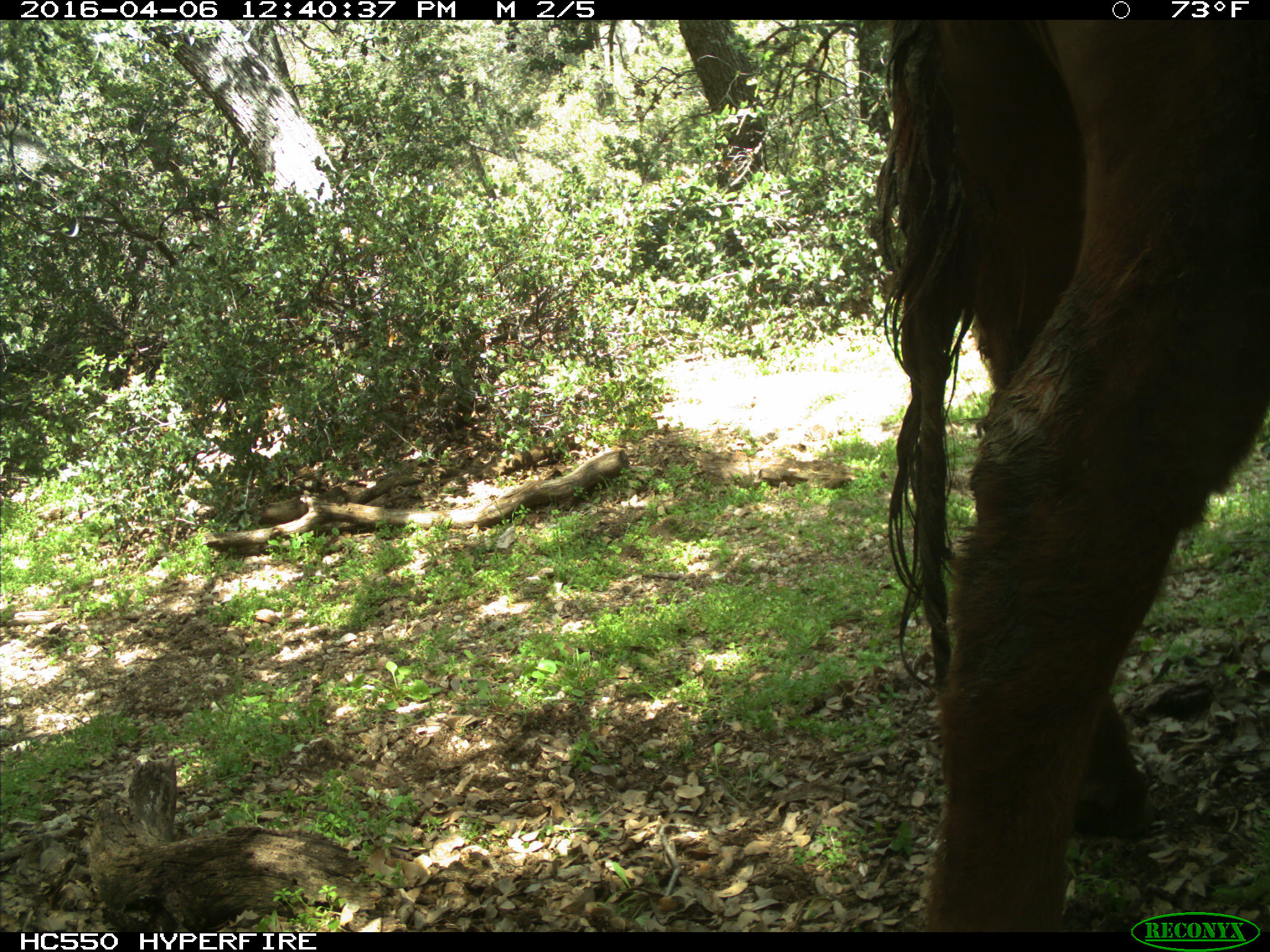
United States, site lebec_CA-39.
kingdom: Animalia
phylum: Chordata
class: Mammalia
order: Artiodactyla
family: Bovidae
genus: Bos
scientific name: Bos taurus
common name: domestic cow